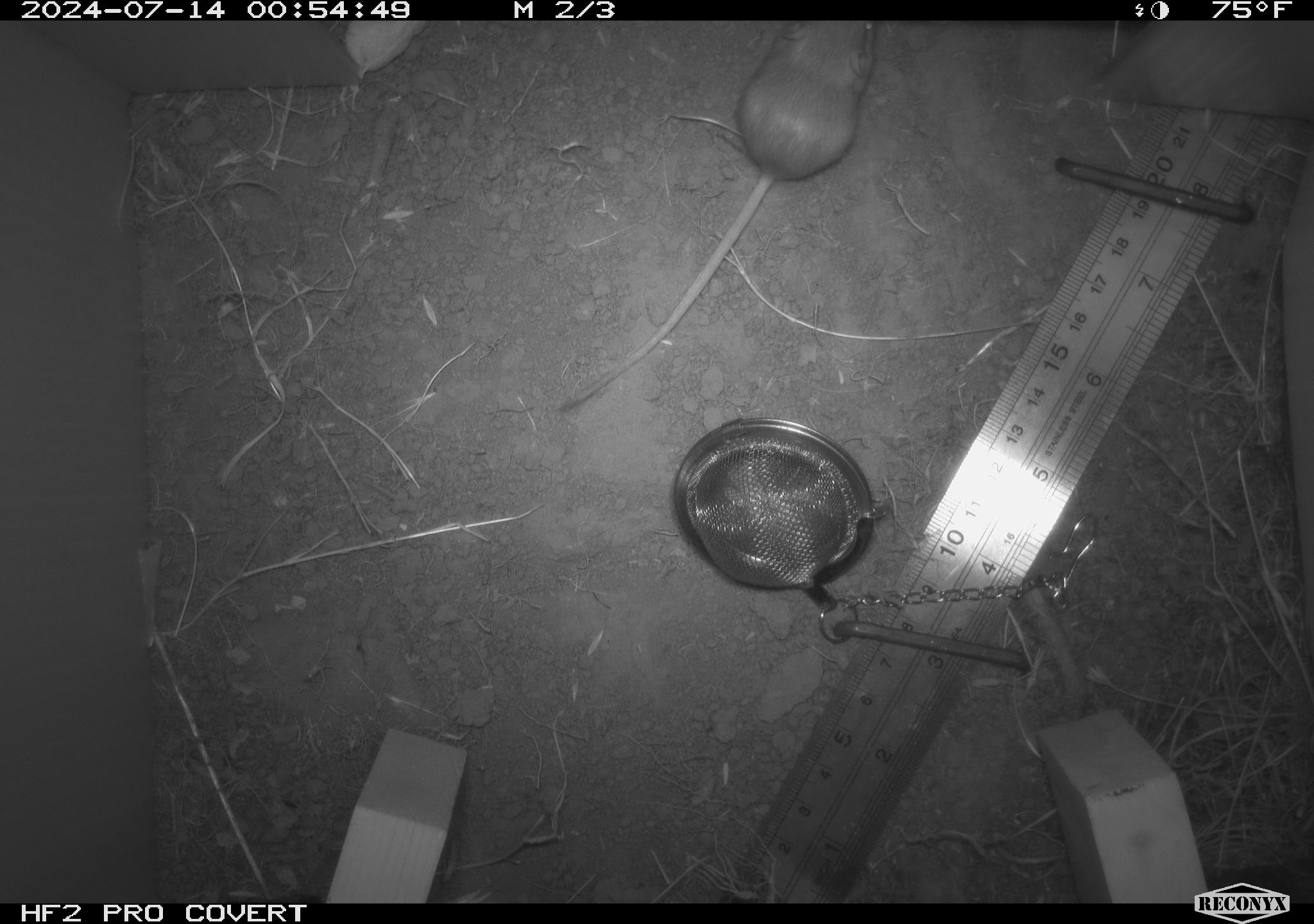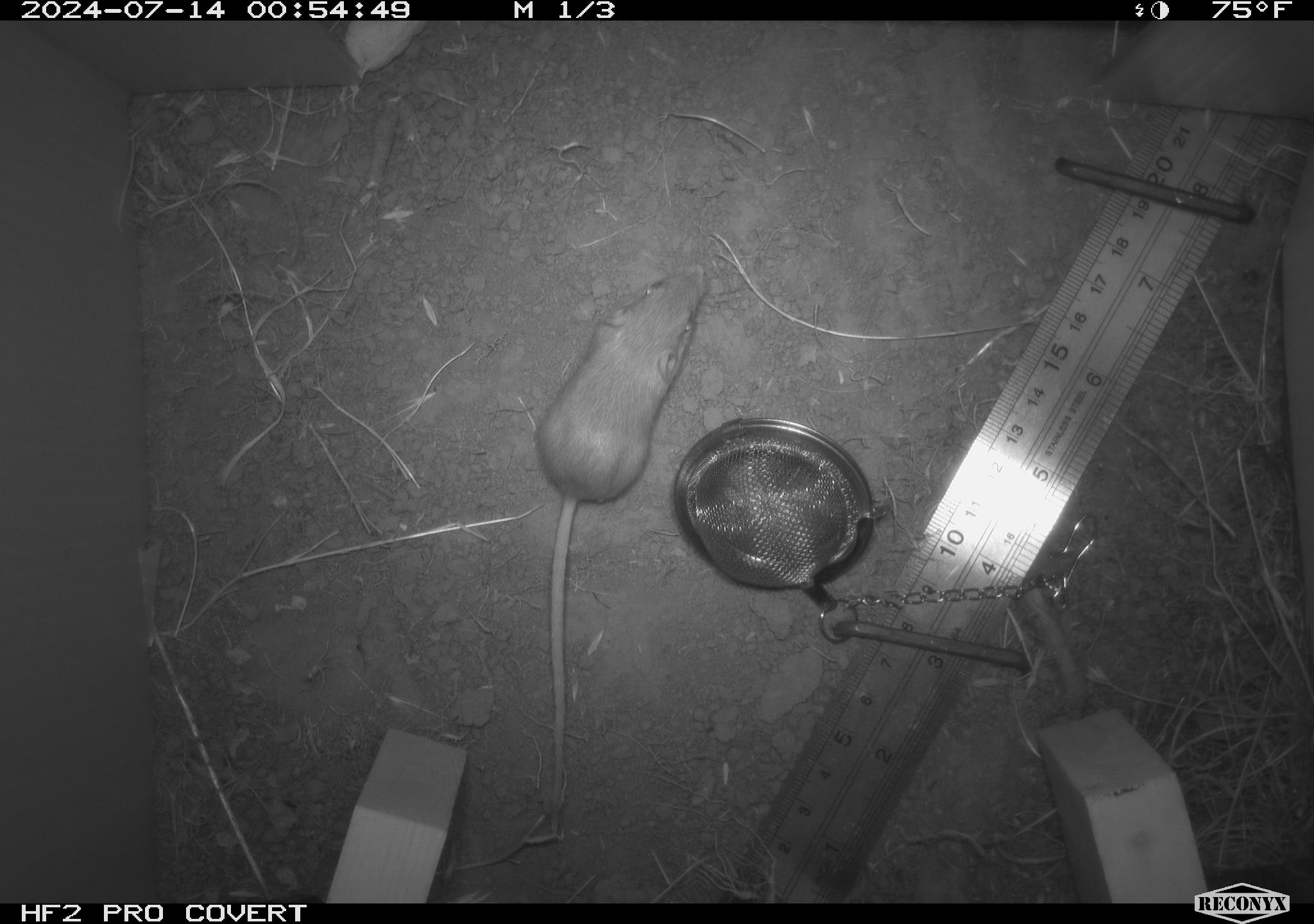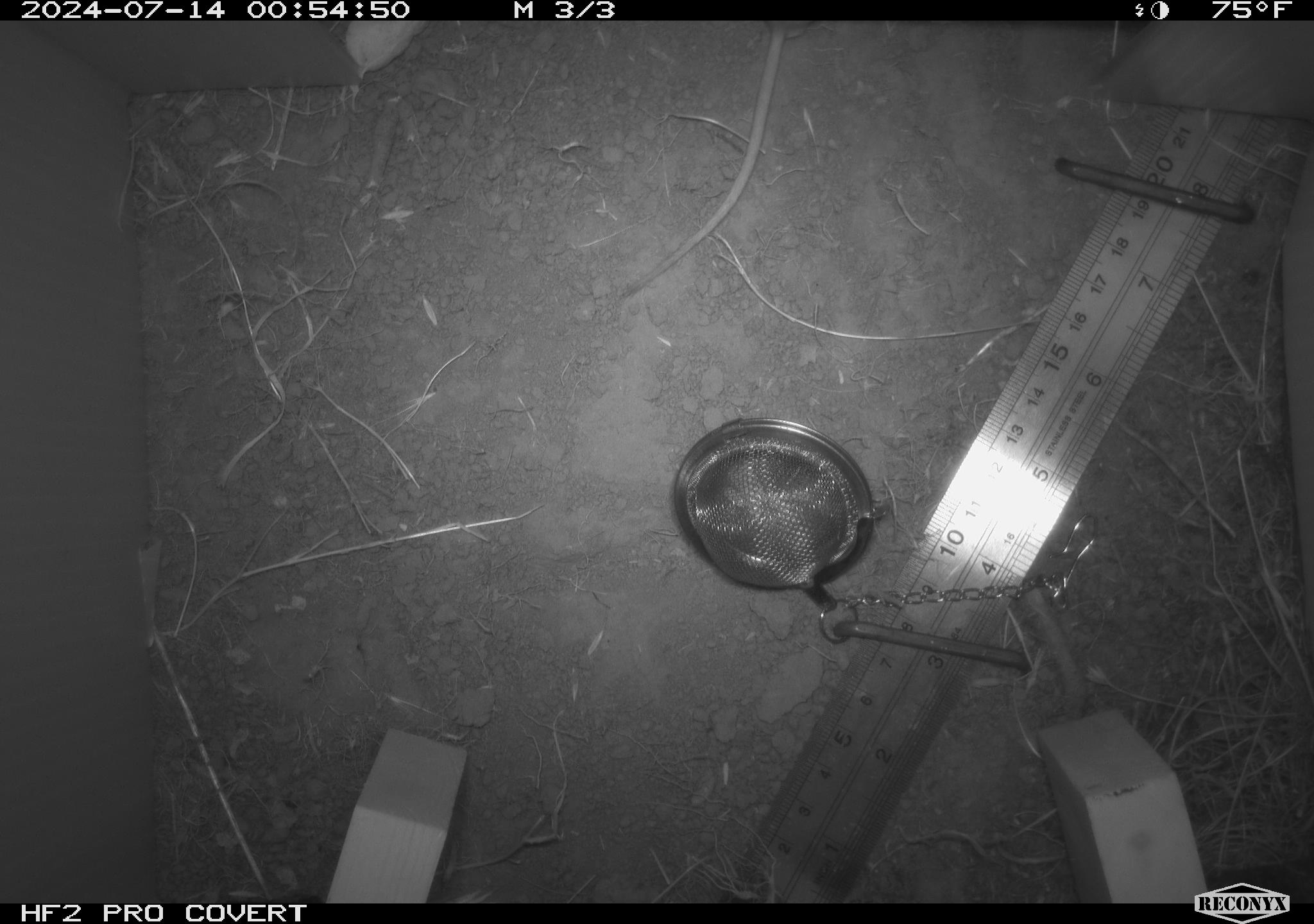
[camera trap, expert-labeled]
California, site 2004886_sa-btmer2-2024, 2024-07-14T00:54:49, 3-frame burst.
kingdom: Animalia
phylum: Chordata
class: Mammalia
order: Rodentia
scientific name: Rodentia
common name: mouse species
Mouse species (Rodentia).